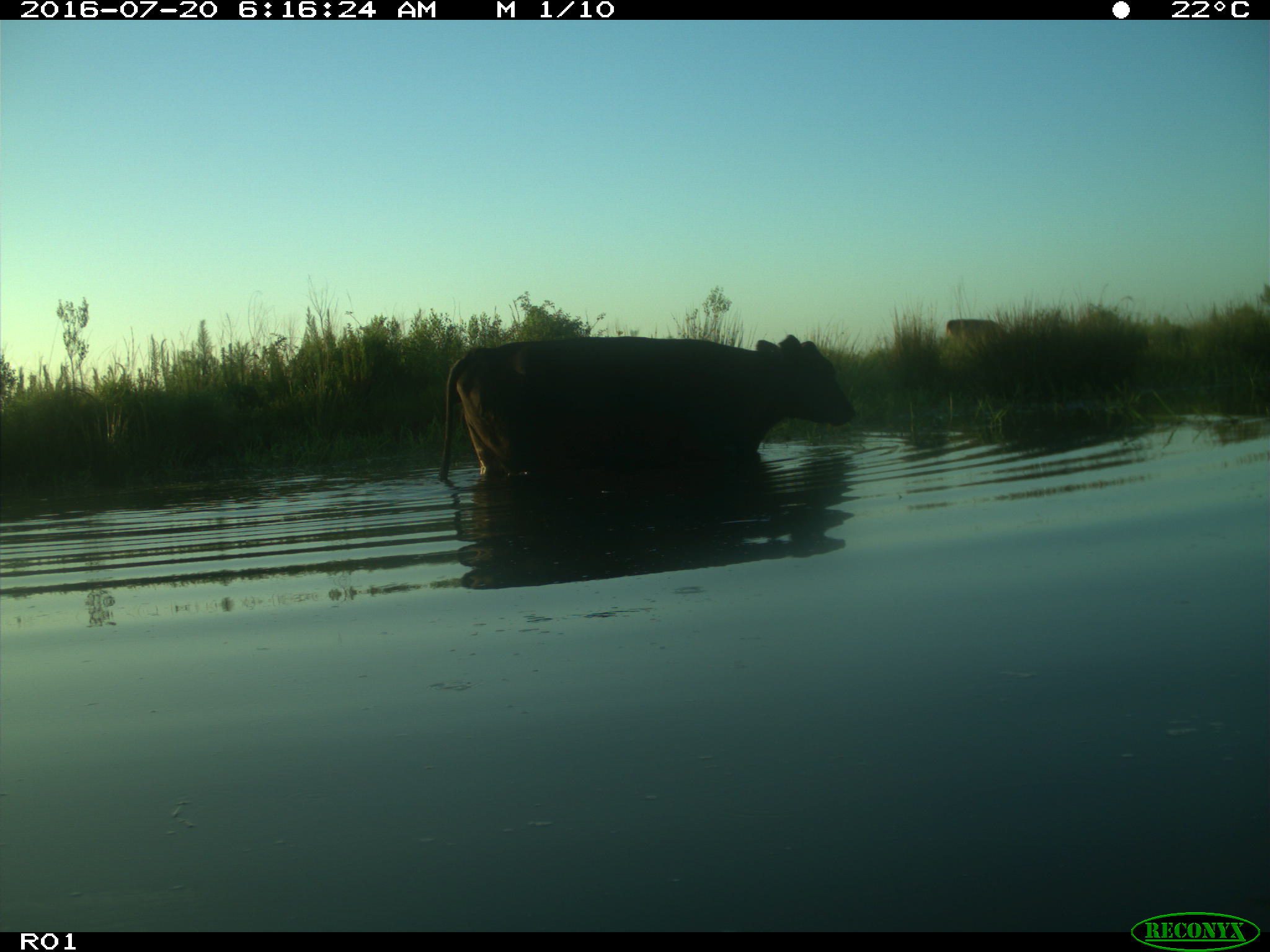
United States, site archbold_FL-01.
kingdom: Animalia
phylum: Chordata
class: Mammalia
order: Artiodactyla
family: Bovidae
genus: Bos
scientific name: Bos taurus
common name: domestic cow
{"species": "Bos taurus (domestic cow)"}